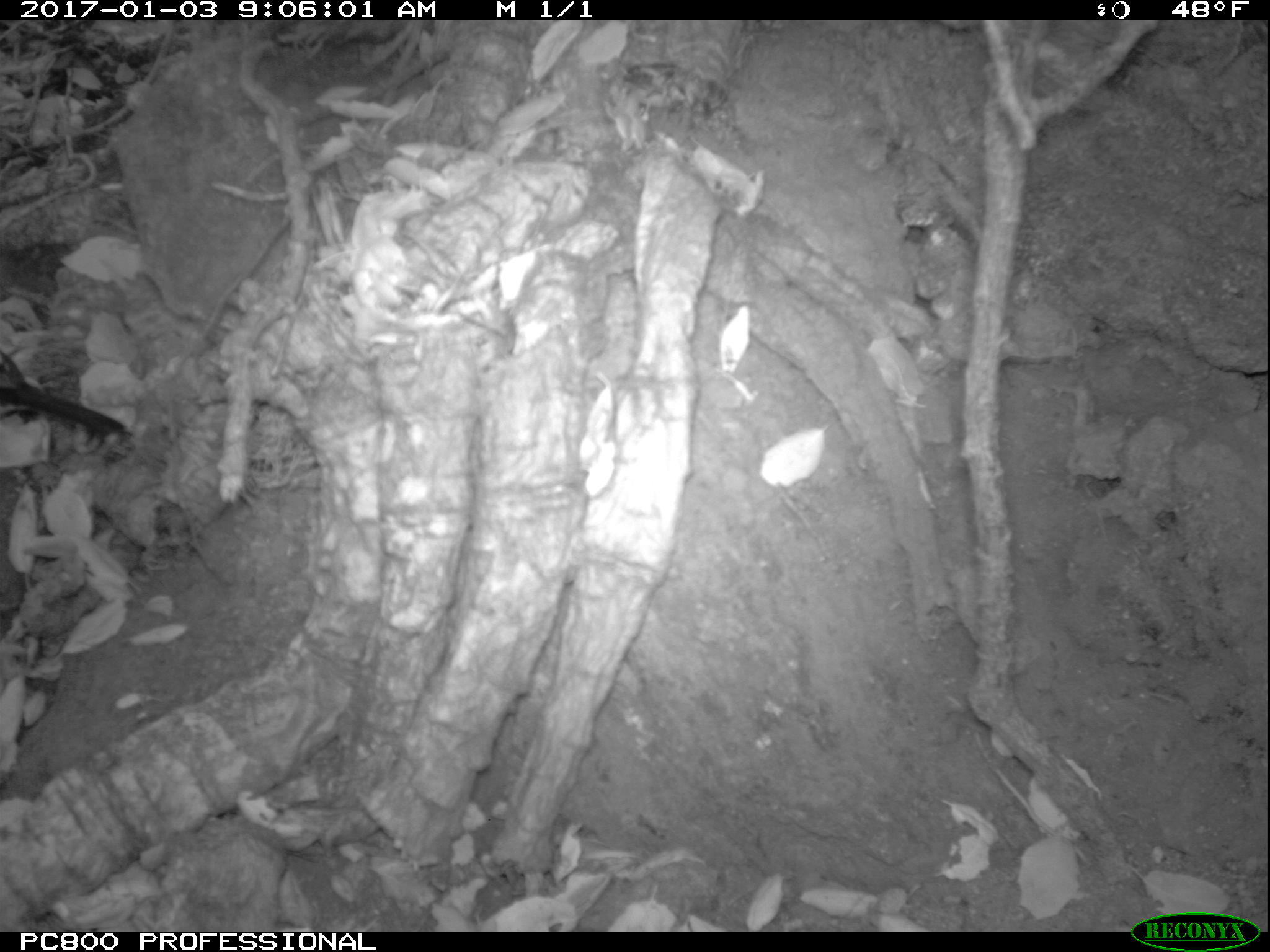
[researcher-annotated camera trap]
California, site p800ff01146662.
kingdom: Animalia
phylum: Chordata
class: Aves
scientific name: Aves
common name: bird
Bird (Aves).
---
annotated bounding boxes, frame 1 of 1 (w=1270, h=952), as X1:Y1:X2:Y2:
bird: 0:349:130:444